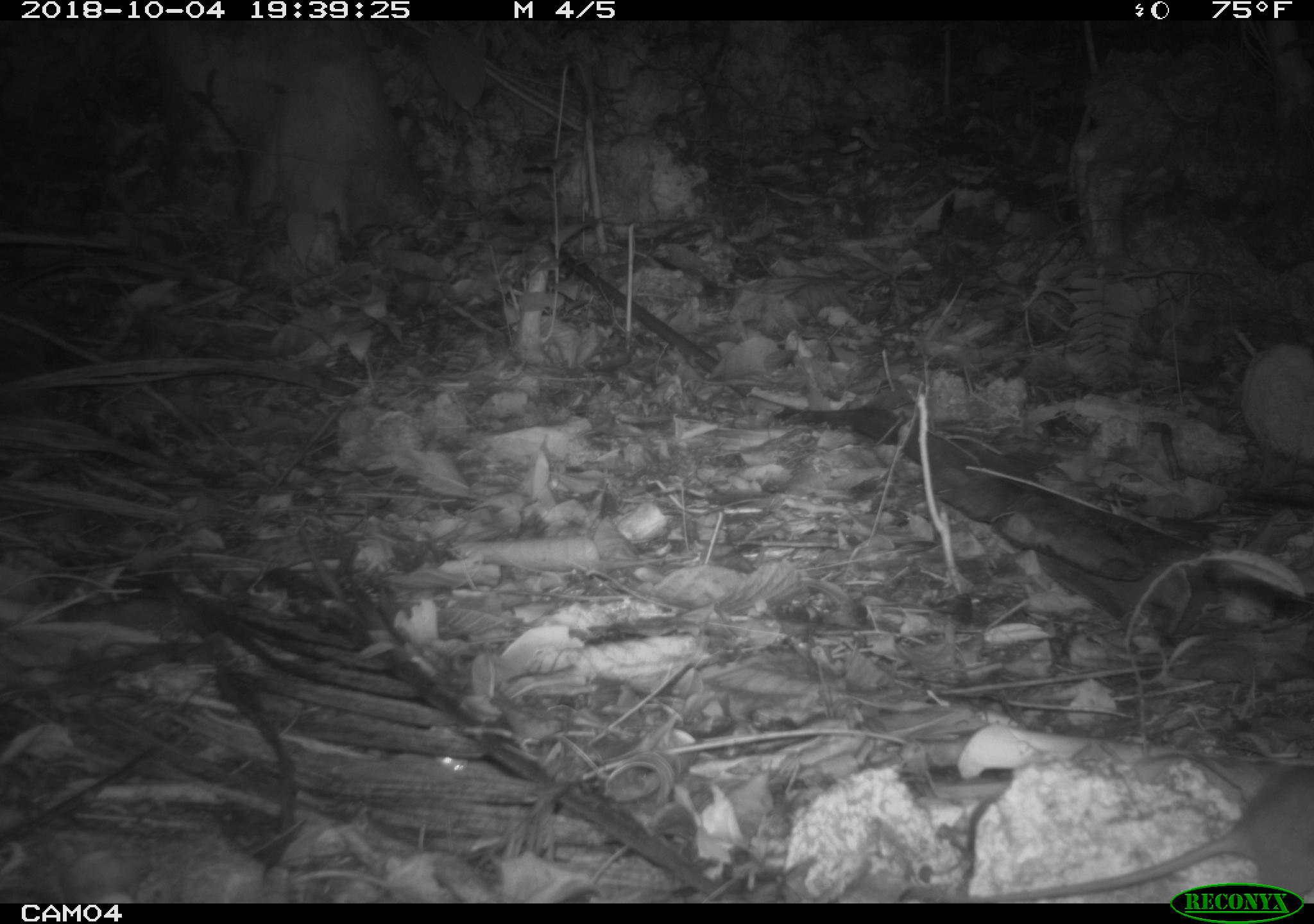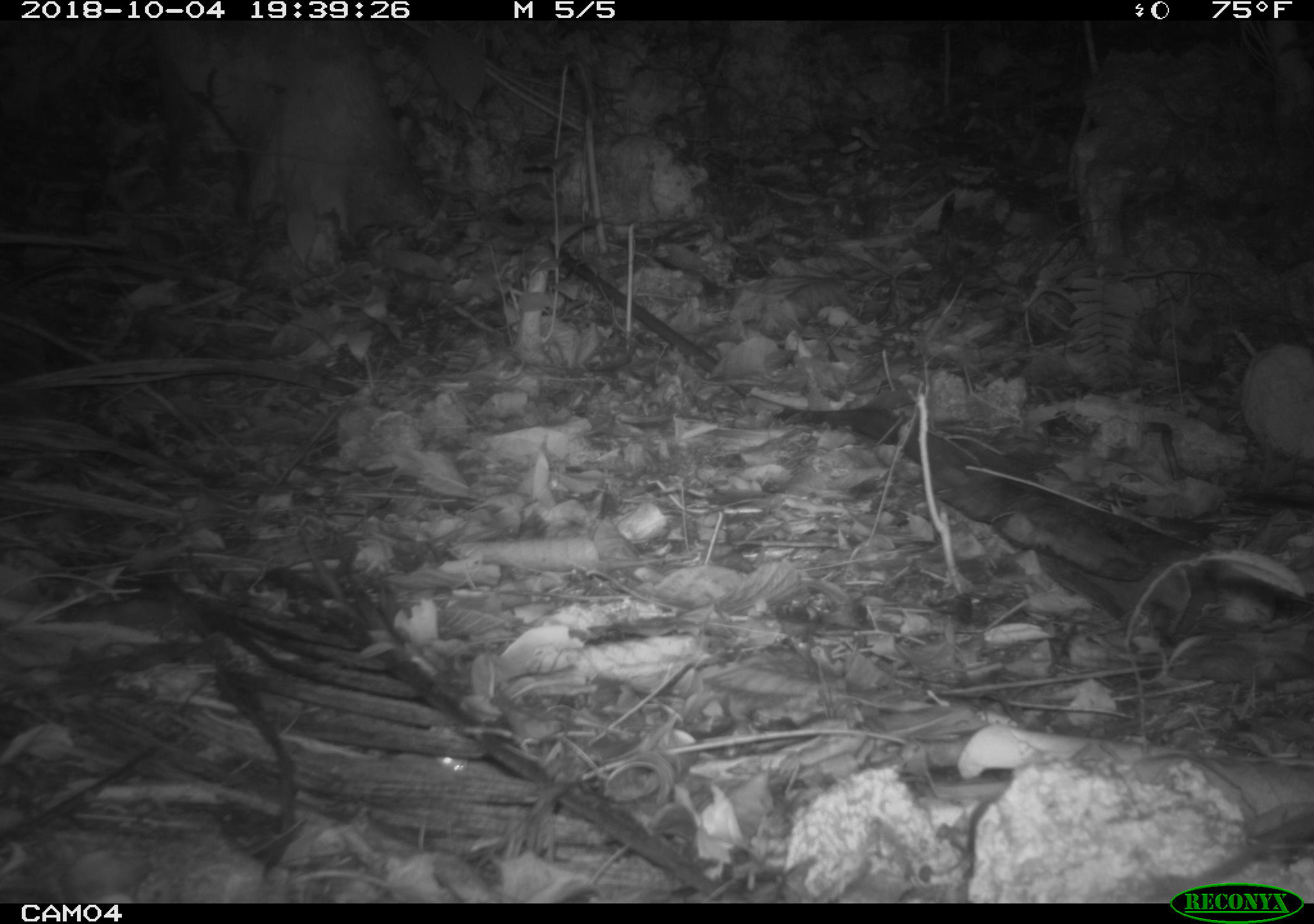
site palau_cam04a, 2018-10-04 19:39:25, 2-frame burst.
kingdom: Animalia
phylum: Chordata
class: Mammalia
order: Rodentia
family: Muridae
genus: Rattus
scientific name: Rattus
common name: rat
Rat (Rattus).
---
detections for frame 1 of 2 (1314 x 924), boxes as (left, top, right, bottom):
rat: (914, 762, 1314, 902)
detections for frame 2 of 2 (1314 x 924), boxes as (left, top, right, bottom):
unknown: (1172, 800, 1314, 889)